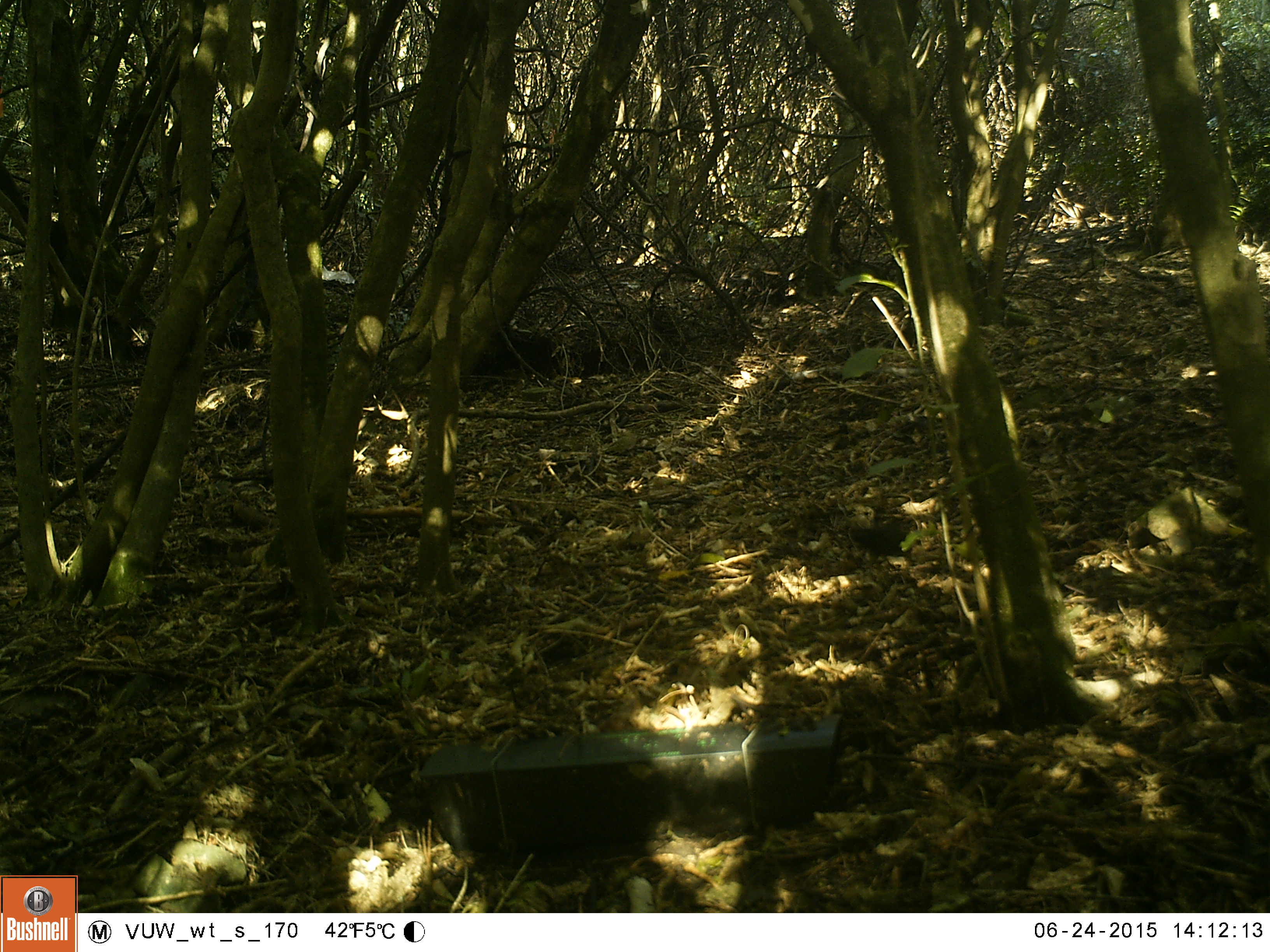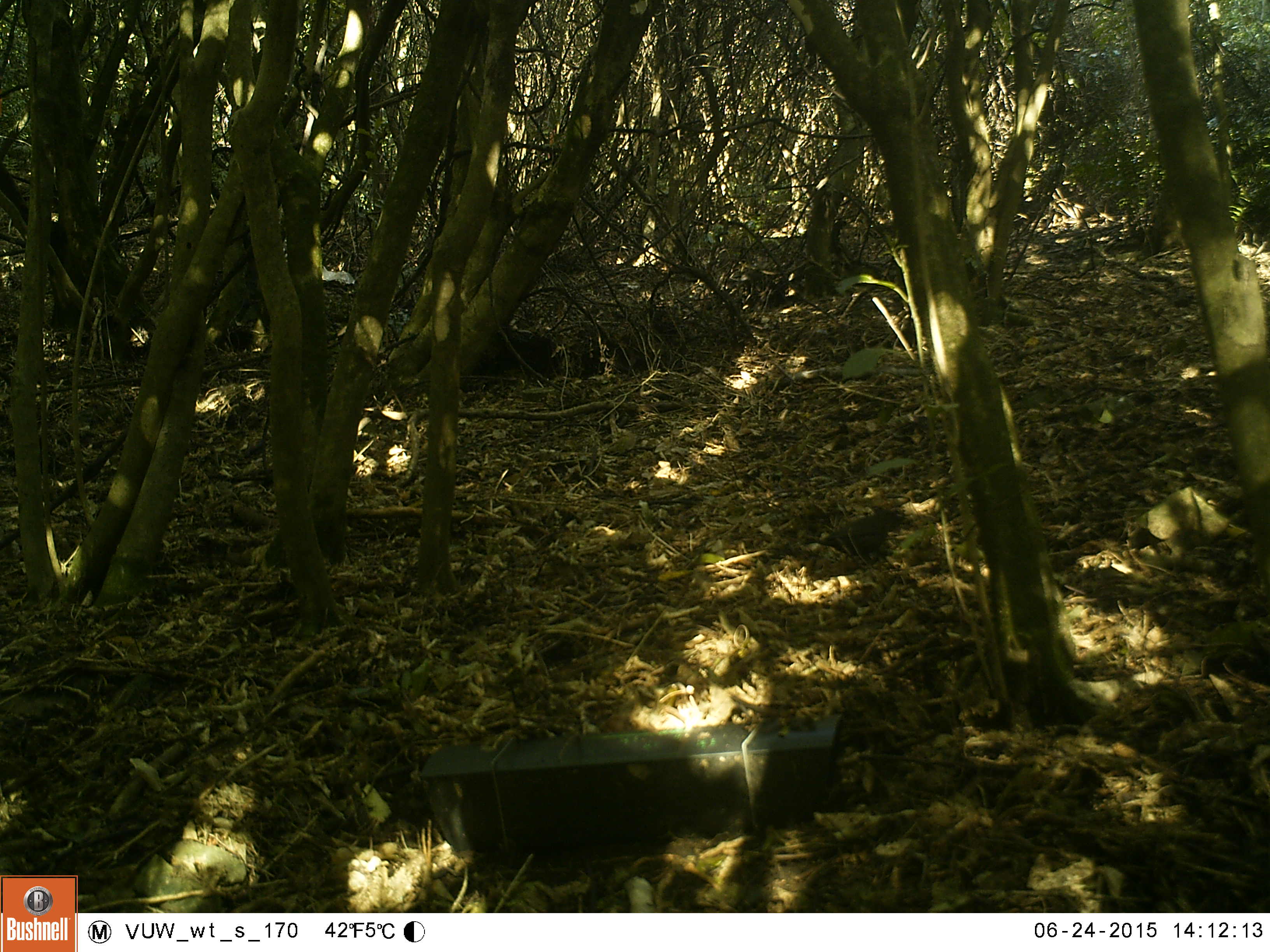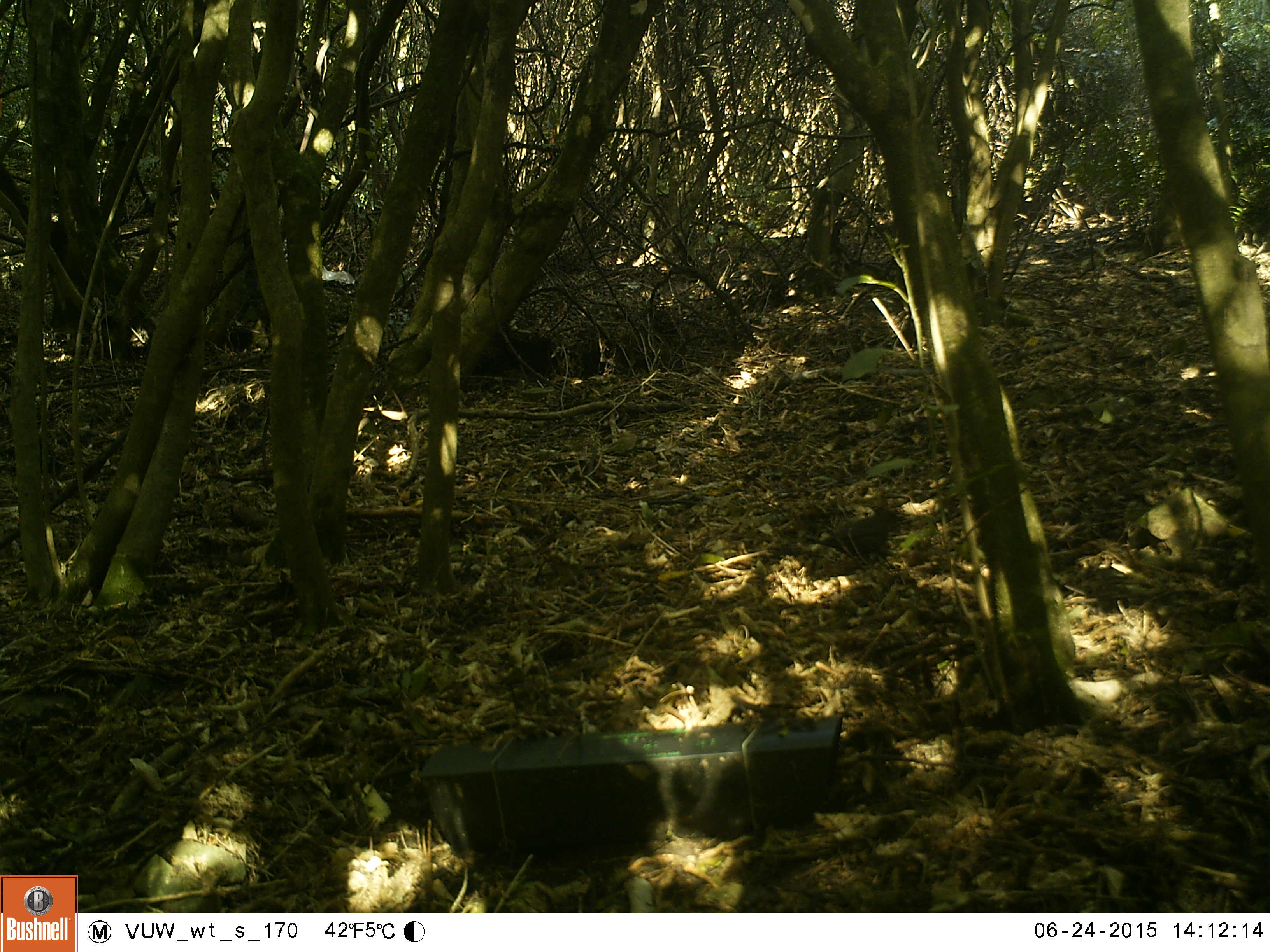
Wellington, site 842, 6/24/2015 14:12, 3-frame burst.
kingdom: Animalia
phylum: Chordata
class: Aves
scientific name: Aves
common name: bird